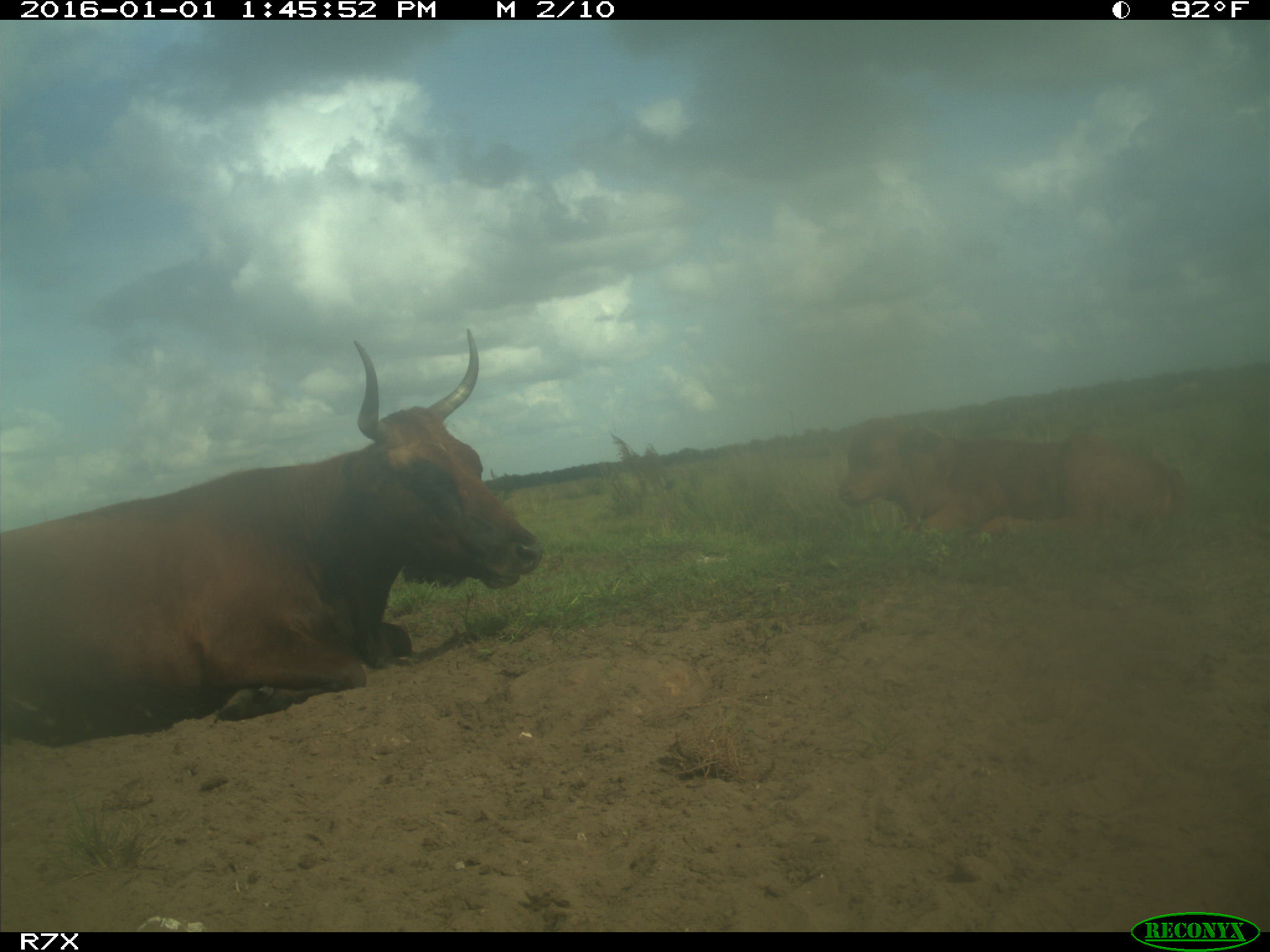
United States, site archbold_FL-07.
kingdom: Animalia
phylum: Chordata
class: Mammalia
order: Artiodactyla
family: Bovidae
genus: Bos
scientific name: Bos taurus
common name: domestic cow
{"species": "Bos taurus (domestic cow)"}